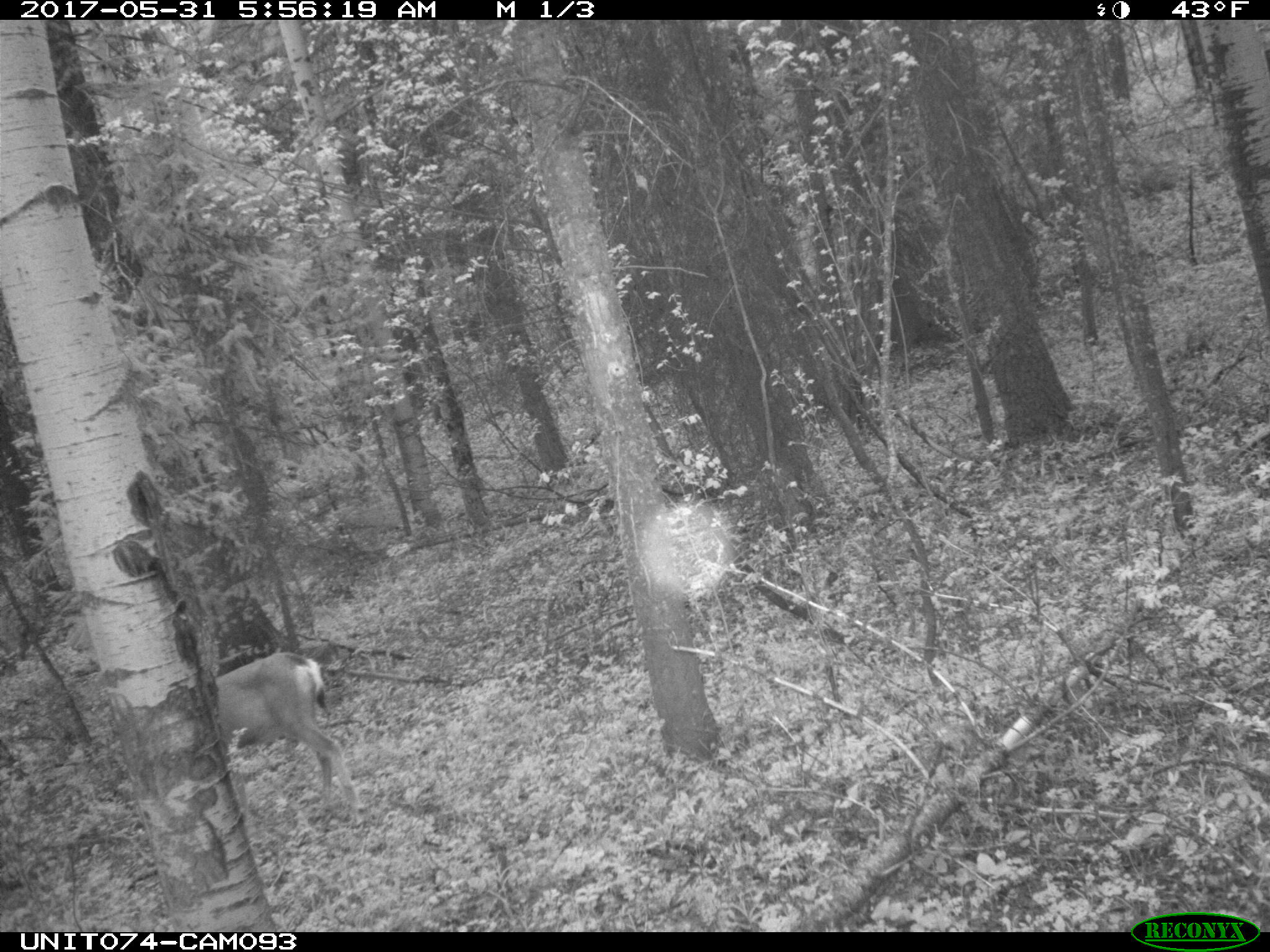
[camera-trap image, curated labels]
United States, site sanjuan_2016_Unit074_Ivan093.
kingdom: Animalia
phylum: Chordata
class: Mammalia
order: Artiodactyla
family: Cervidae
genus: Odocoileus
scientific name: Odocoileus hemionus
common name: mule deer